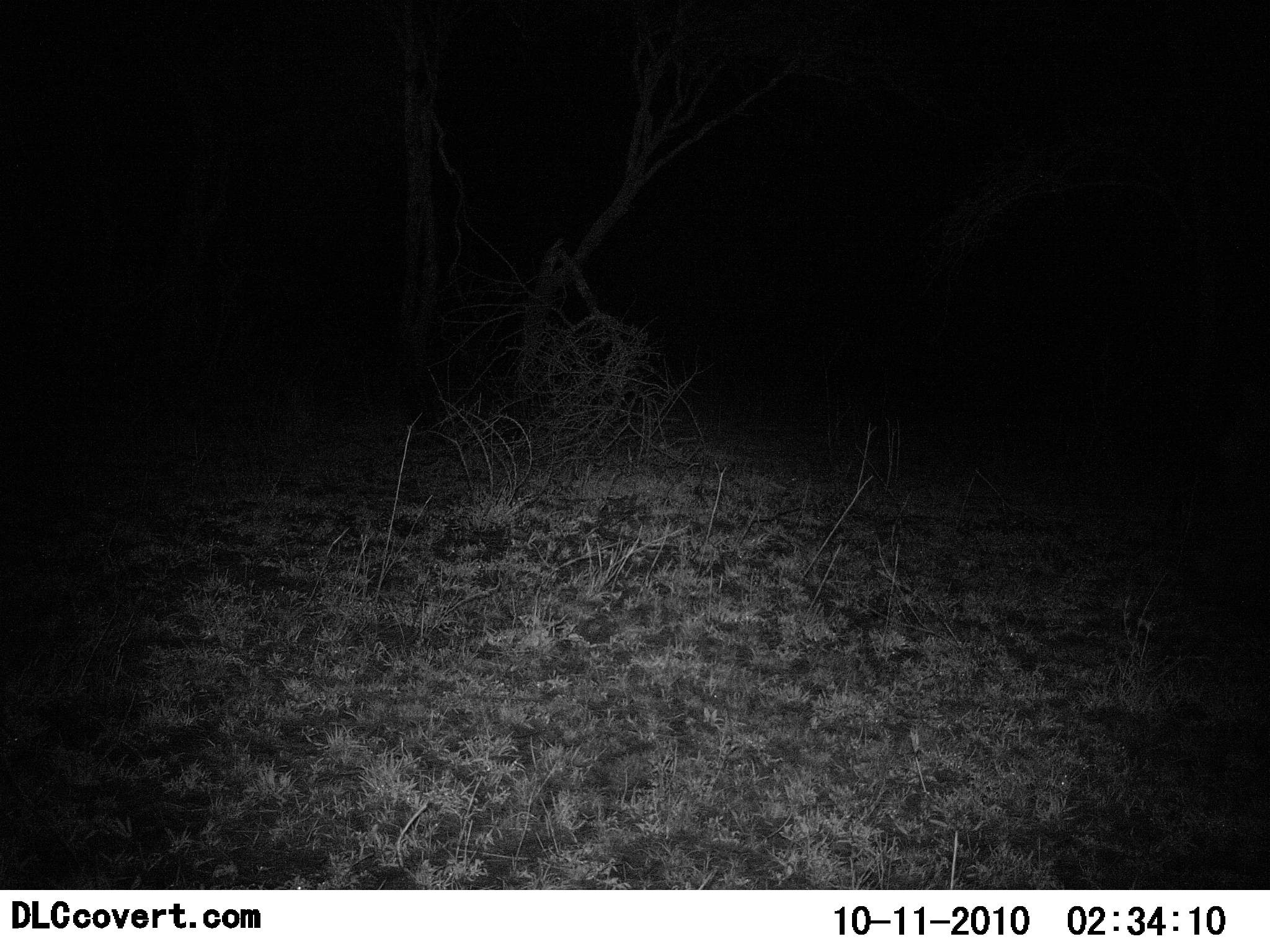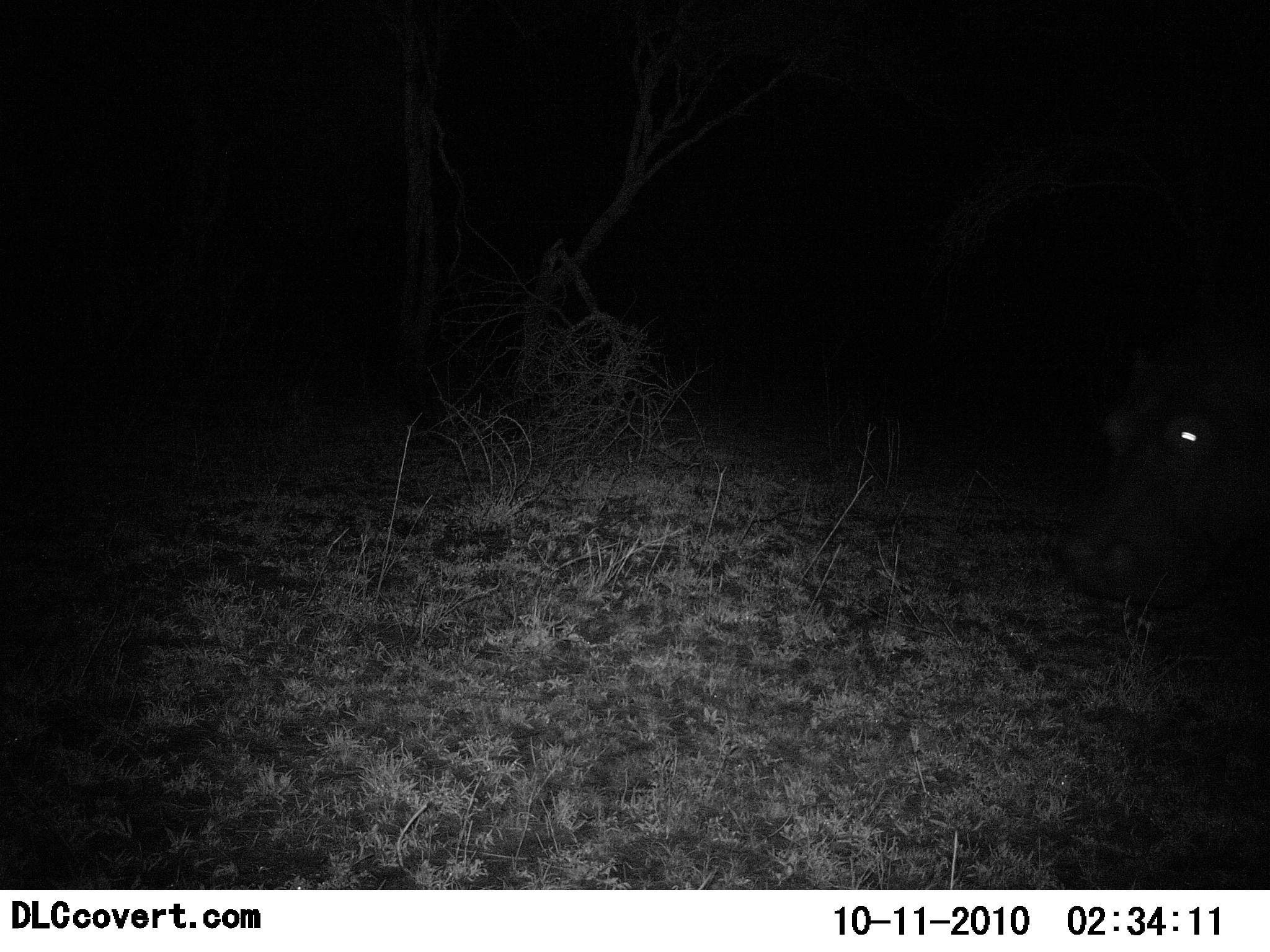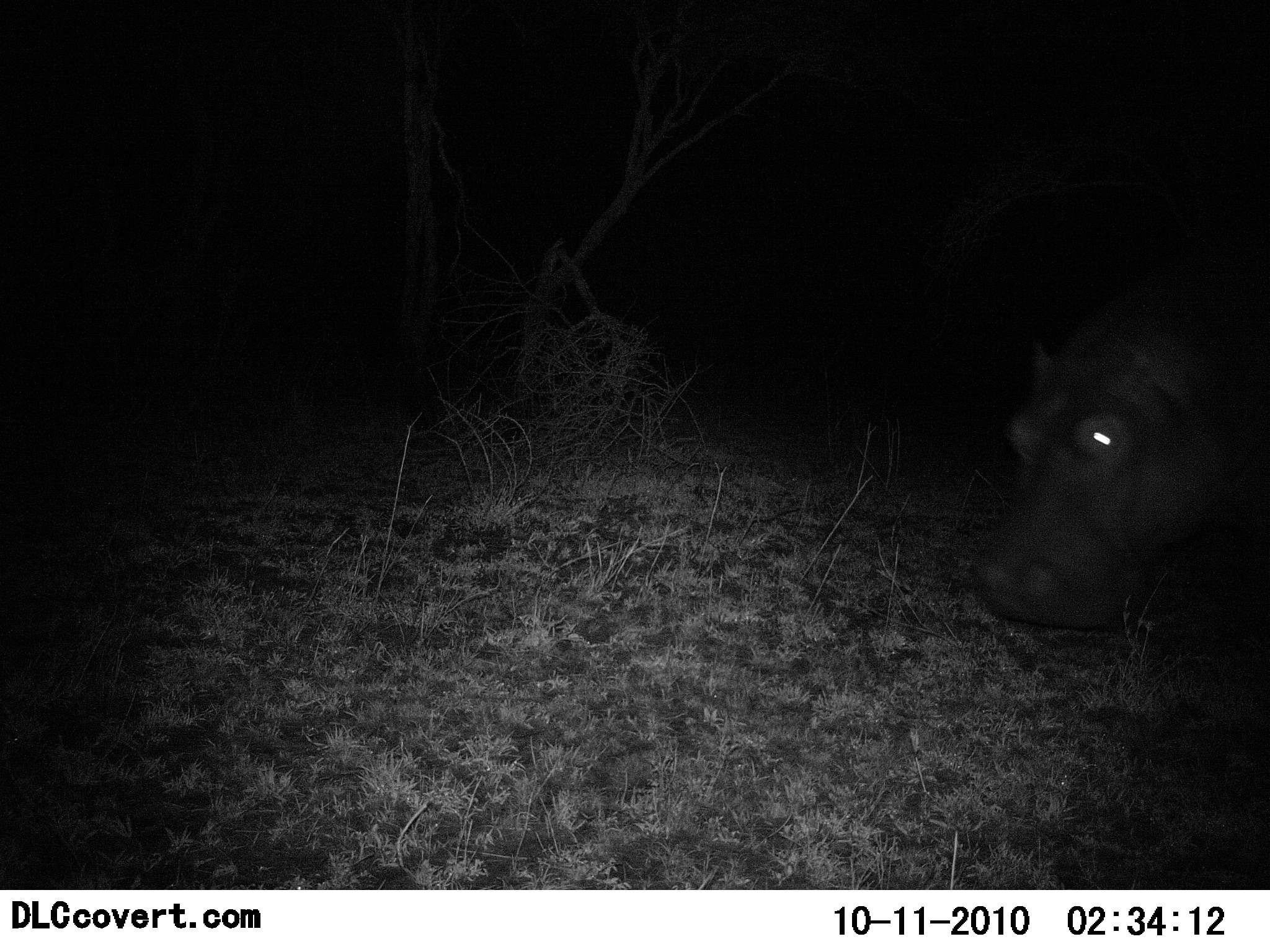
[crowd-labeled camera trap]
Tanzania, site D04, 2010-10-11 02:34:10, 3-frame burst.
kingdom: Animalia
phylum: Chordata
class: Mammalia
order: Artiodactyla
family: Hippopotamidae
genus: Hippopotamus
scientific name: Hippopotamus amphibius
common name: hippopotamus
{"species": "hippopotamus (Hippopotamus amphibius)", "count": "1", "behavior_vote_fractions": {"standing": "0%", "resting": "0%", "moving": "88%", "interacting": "0%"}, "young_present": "0%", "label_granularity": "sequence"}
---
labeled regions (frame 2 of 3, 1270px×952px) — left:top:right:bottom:
animal: 1062:337:1270:602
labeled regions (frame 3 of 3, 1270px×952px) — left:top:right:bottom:
animal: 971:281:1270:633